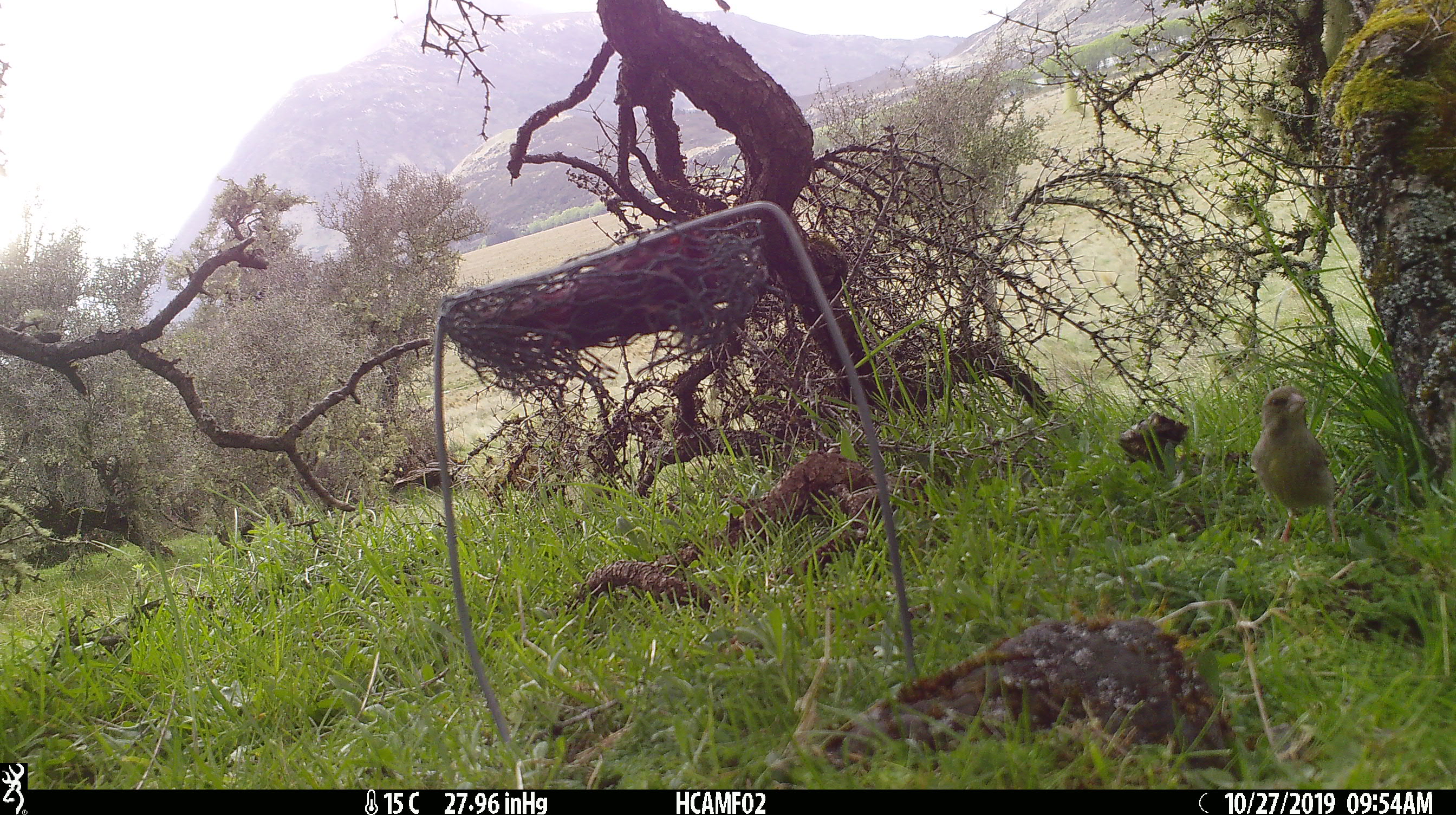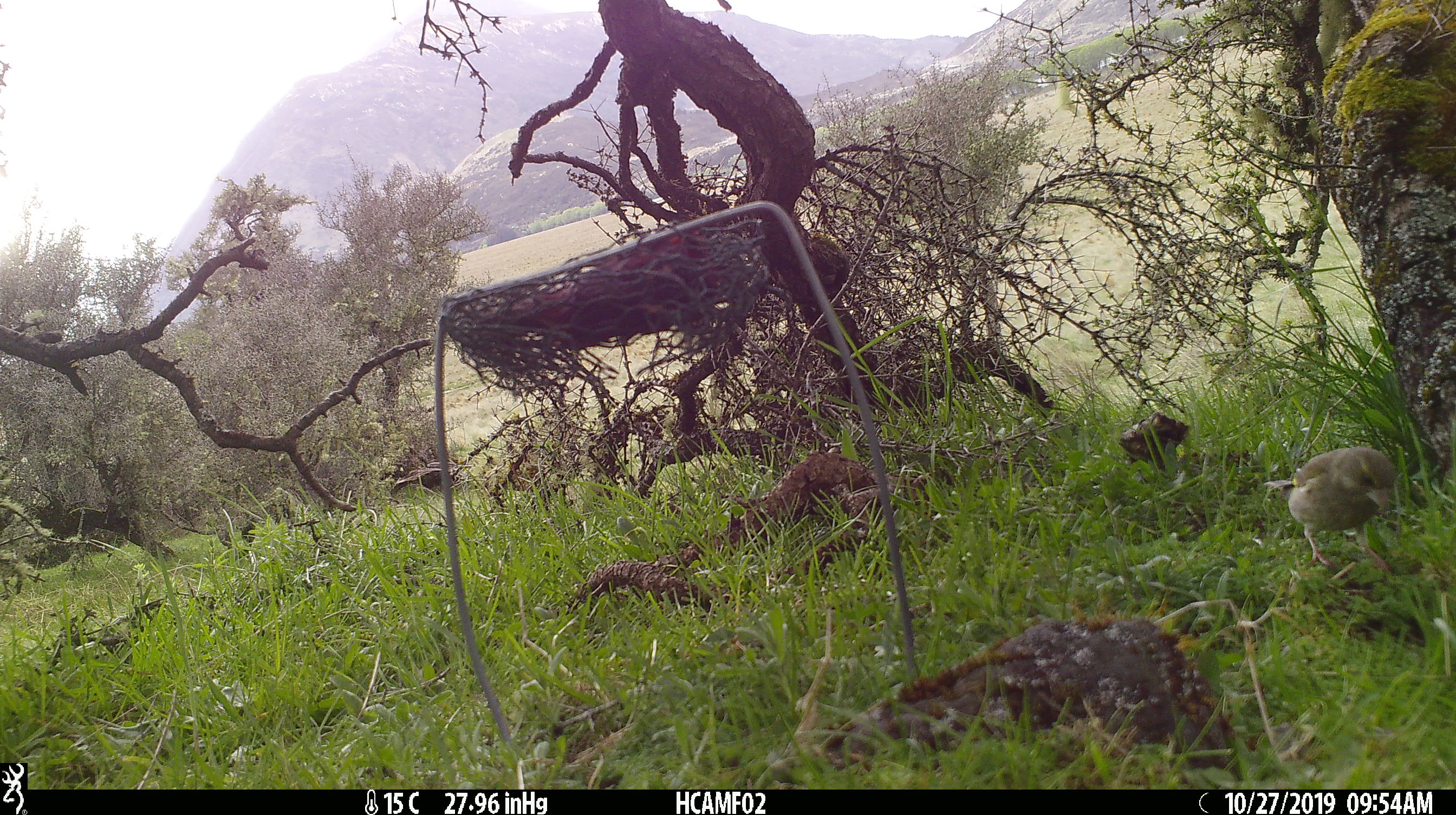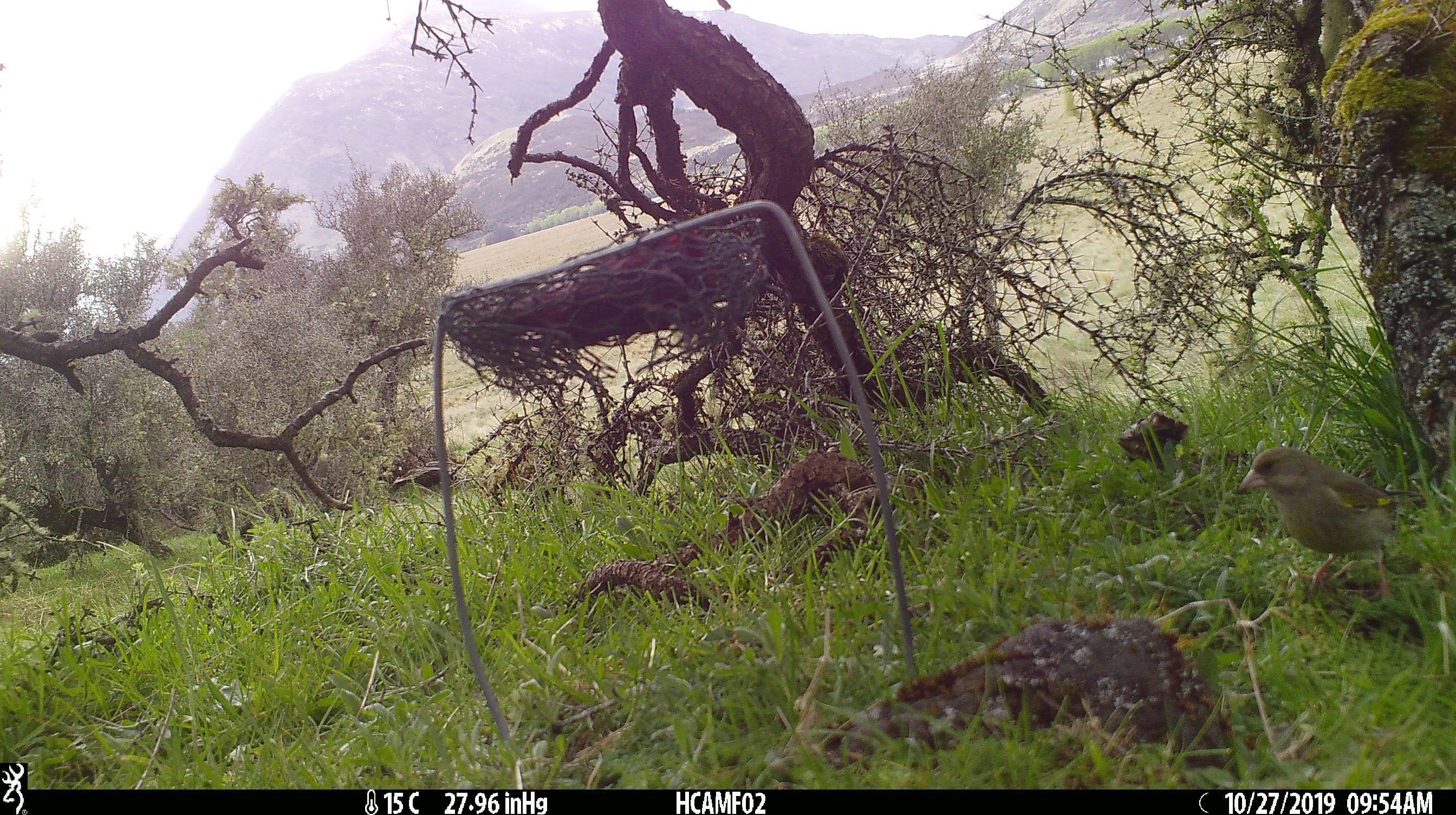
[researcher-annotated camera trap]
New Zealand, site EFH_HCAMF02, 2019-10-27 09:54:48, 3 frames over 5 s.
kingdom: Animalia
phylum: Chordata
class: Aves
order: Passeriformes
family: Fringillidae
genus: Chloris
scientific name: Chloris chloris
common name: greenfinch